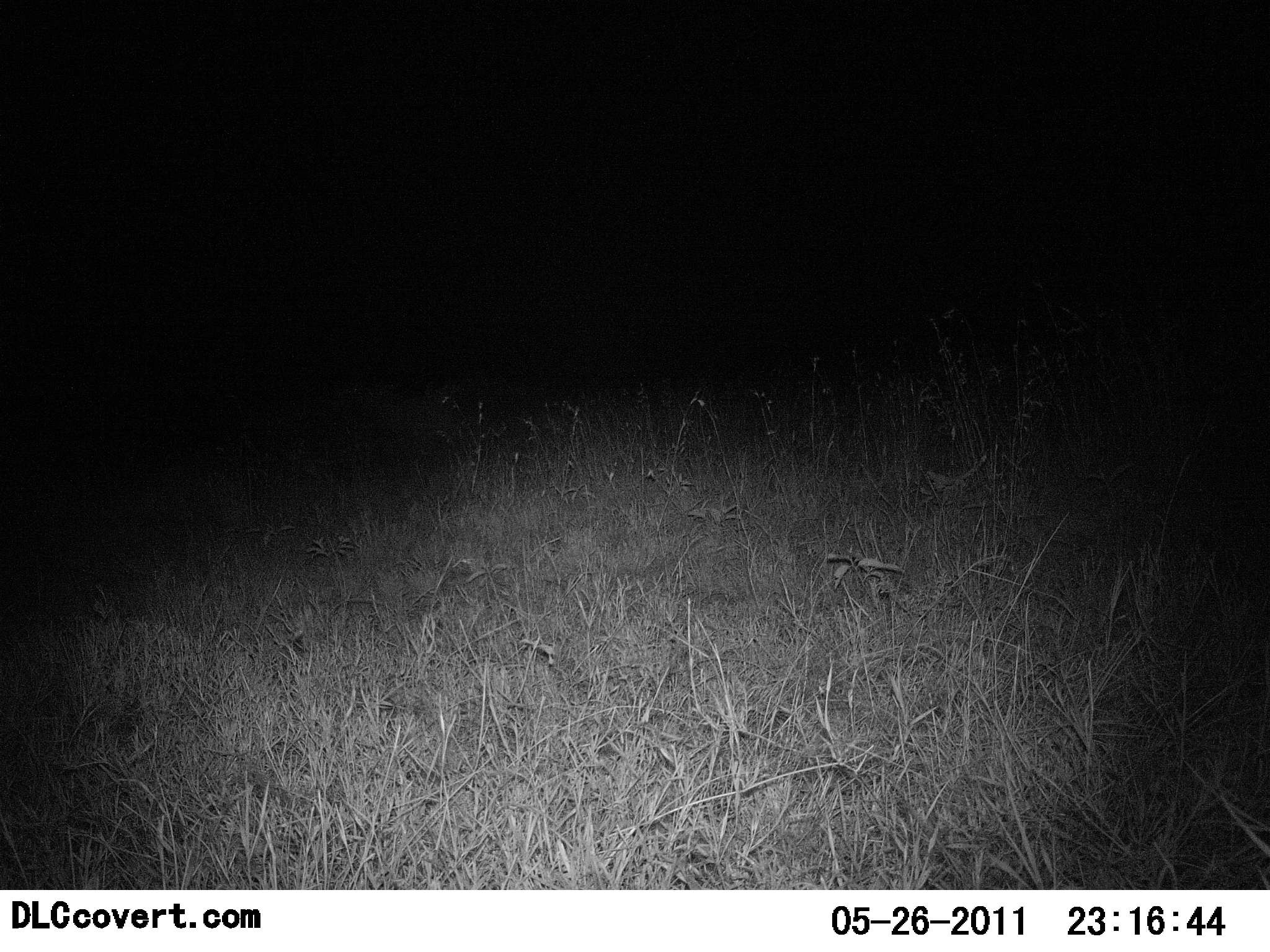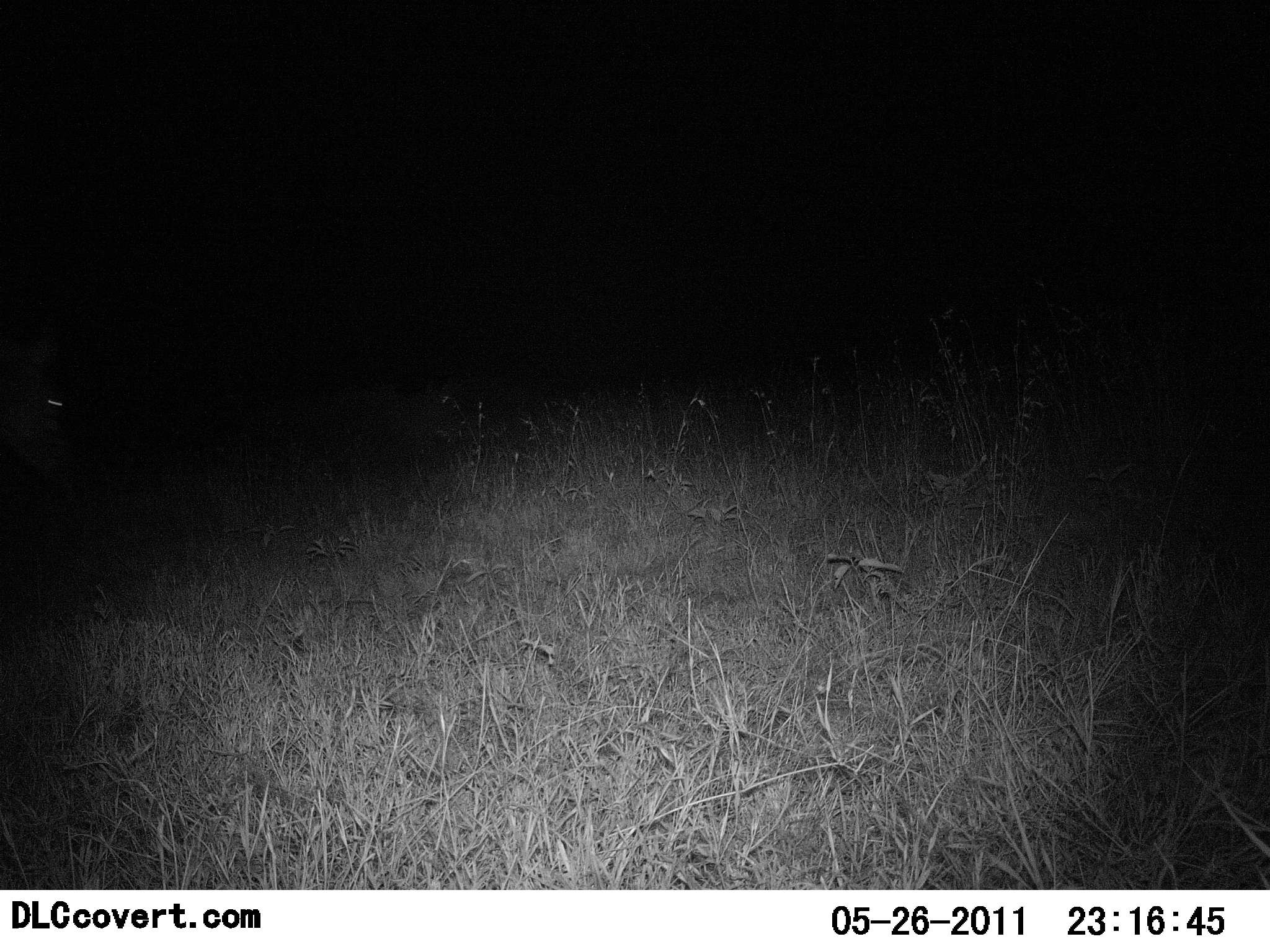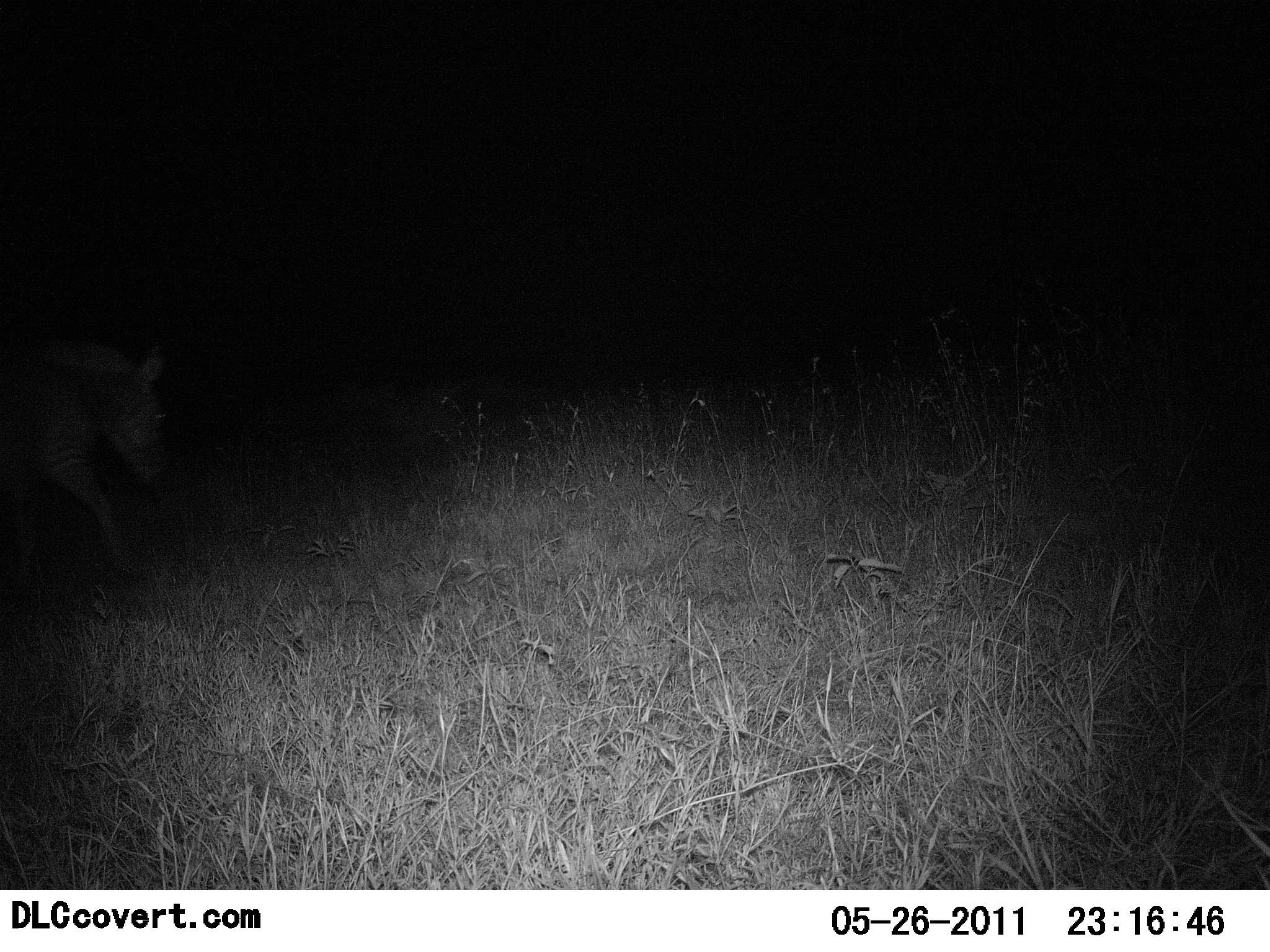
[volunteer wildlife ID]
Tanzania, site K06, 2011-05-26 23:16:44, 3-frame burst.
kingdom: Animalia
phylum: Chordata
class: Mammalia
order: Perissodactyla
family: Equidae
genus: Equus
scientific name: Equus quagga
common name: plains zebra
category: zebra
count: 1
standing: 0%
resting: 0%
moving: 100%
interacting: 0%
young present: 0%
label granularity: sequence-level